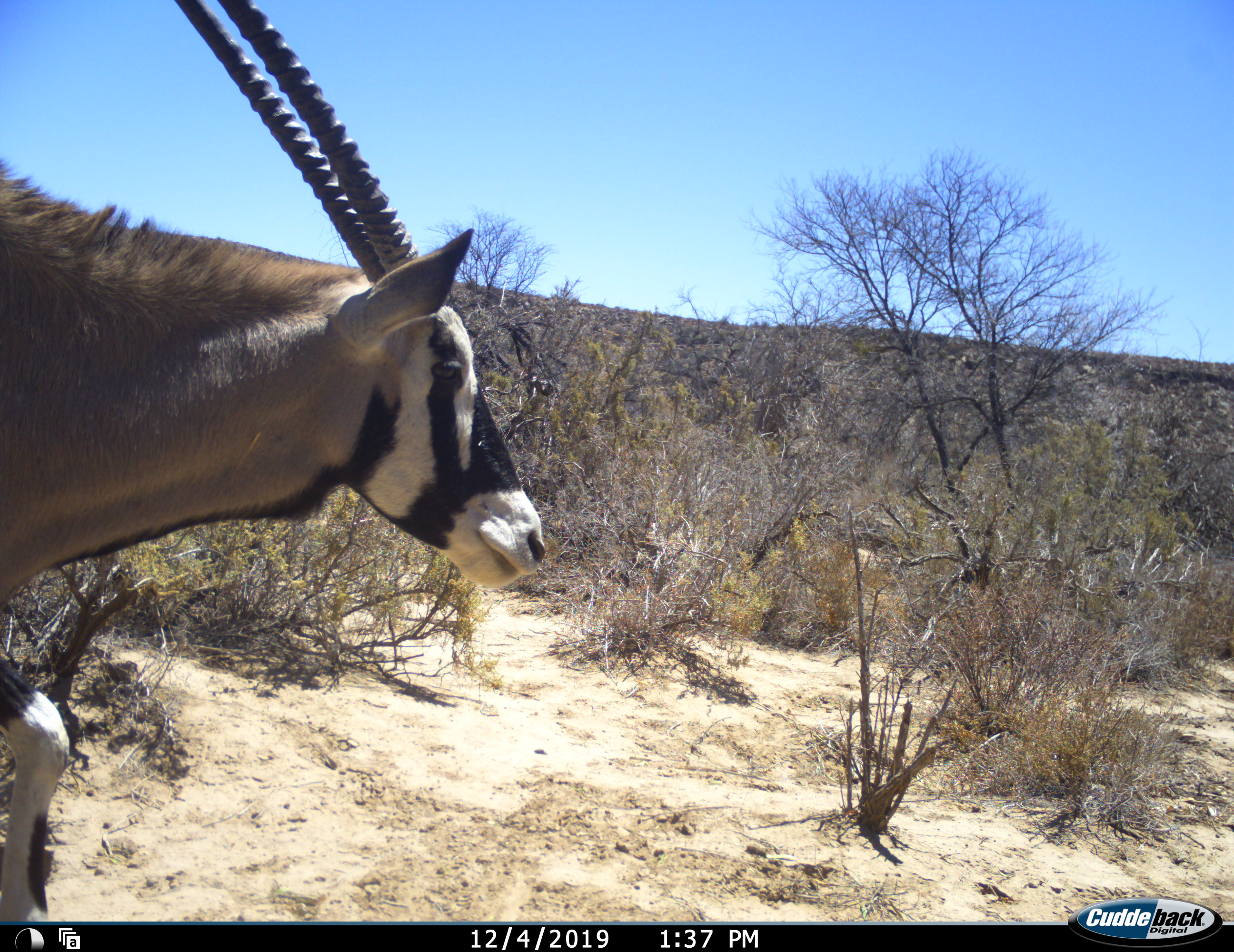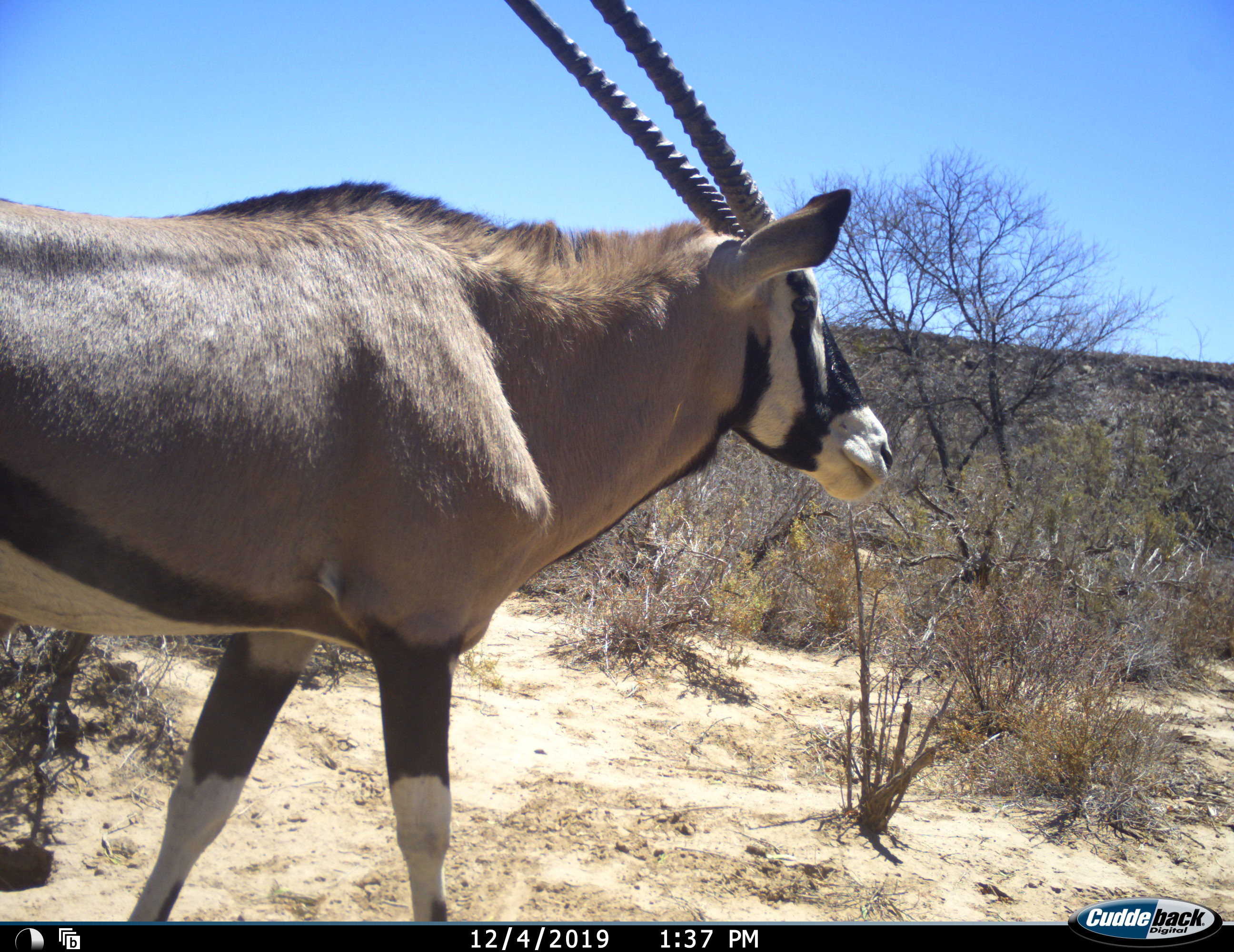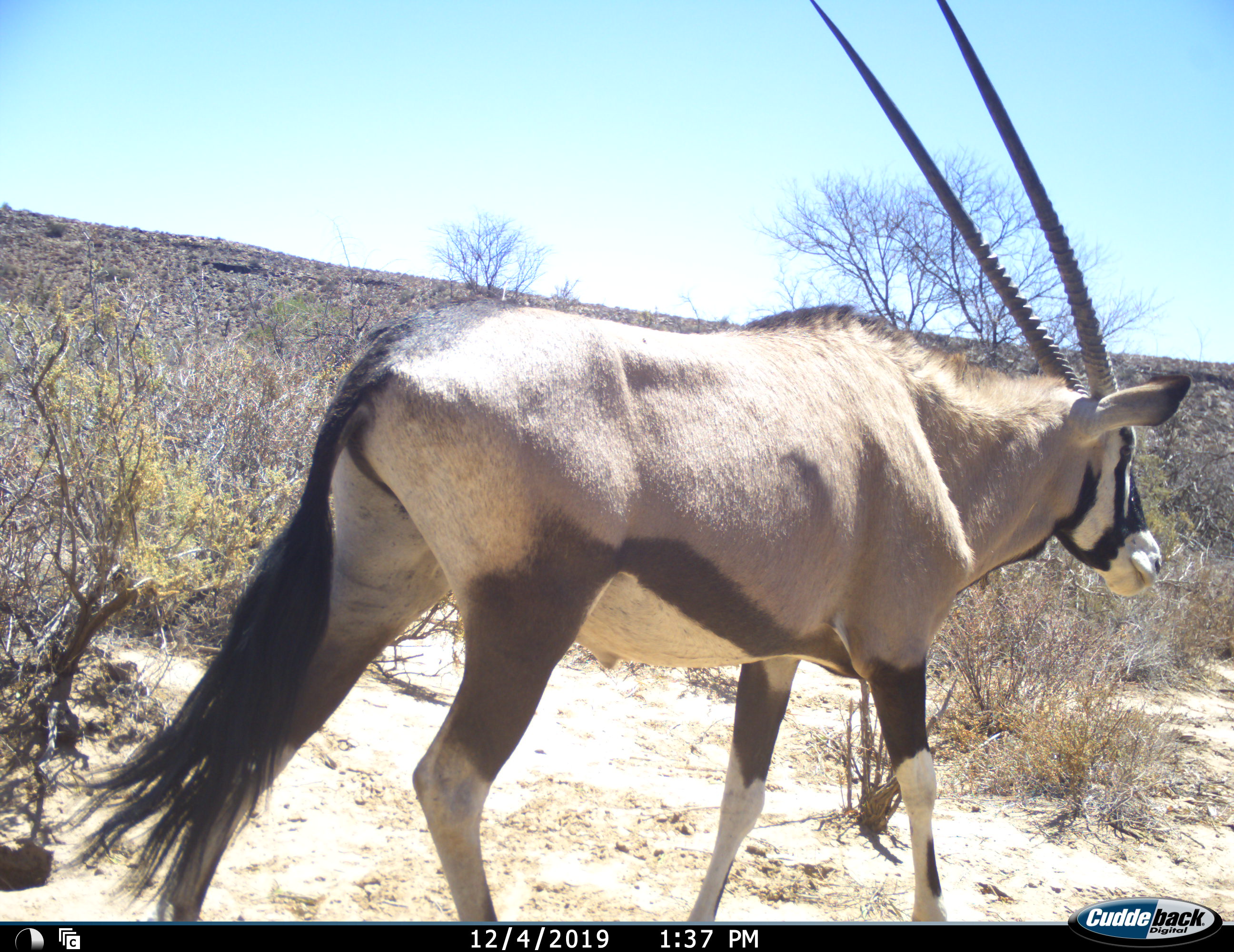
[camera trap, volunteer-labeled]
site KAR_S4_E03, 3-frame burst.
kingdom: Animalia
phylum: Chordata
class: Mammalia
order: Artiodactyla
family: Bovidae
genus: Oryx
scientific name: Oryx gazella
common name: gemsbok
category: oryx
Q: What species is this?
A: Oryx (gemsbok) (Oryx gazella).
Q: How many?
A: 1.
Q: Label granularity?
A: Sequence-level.